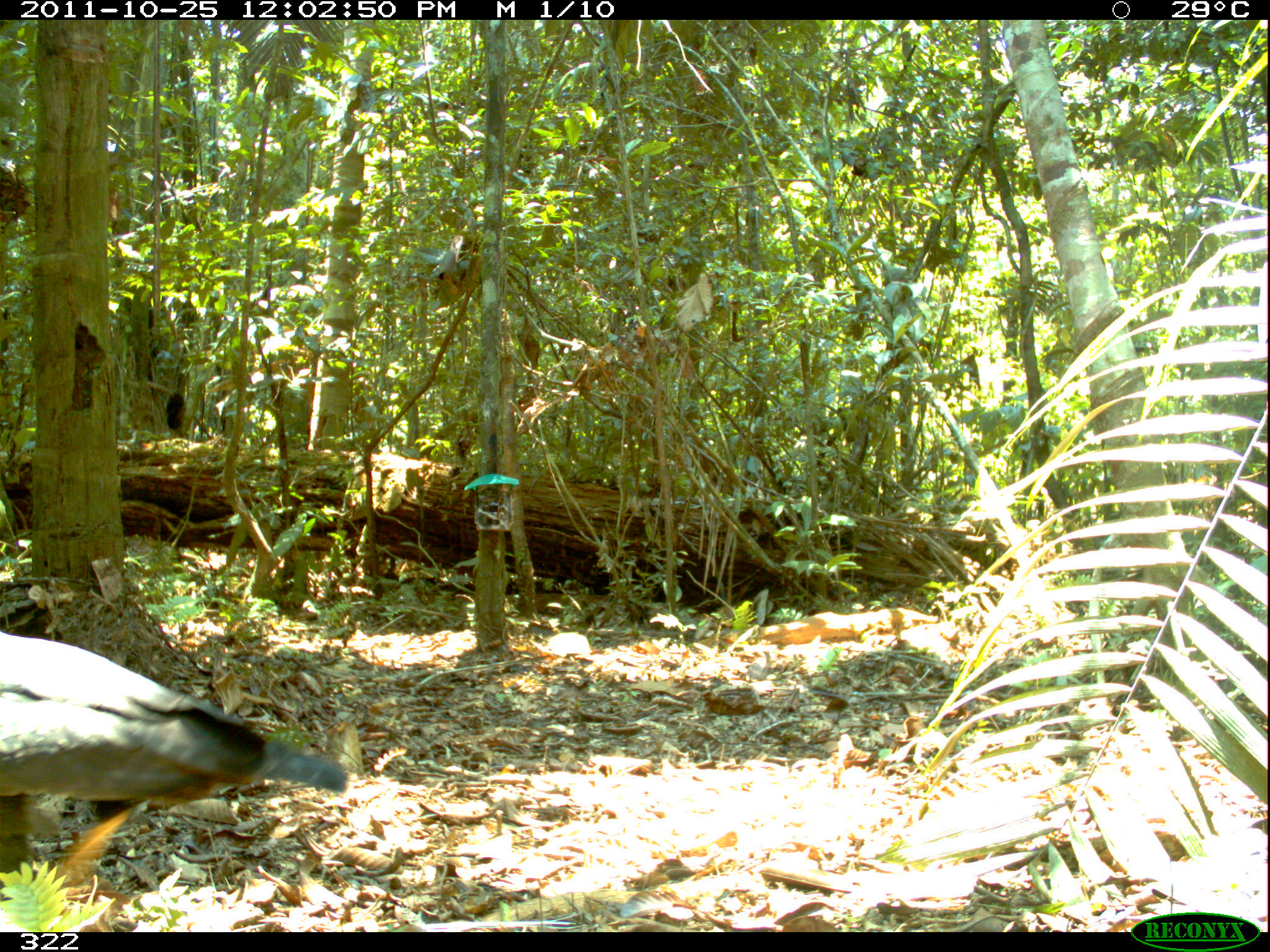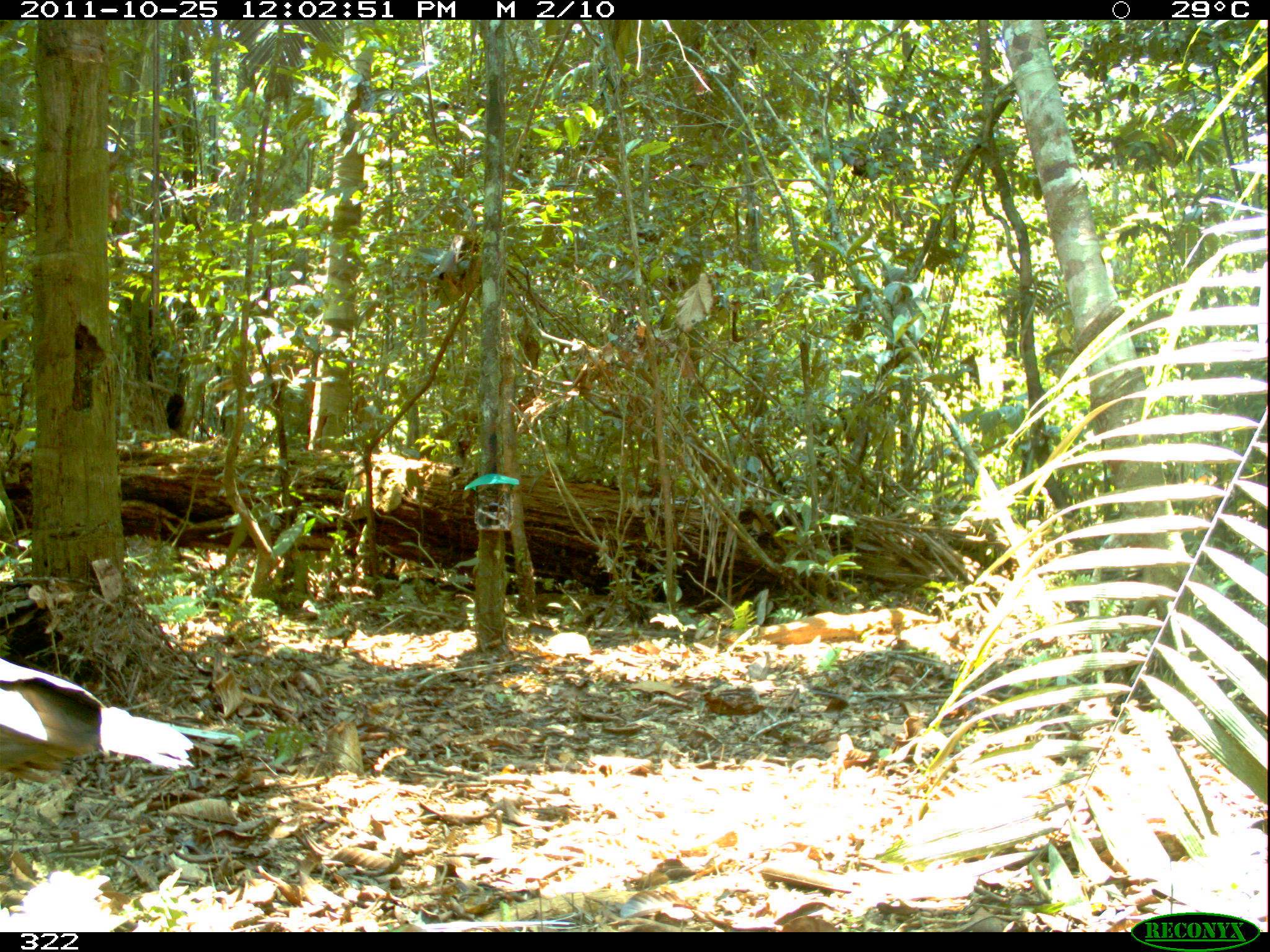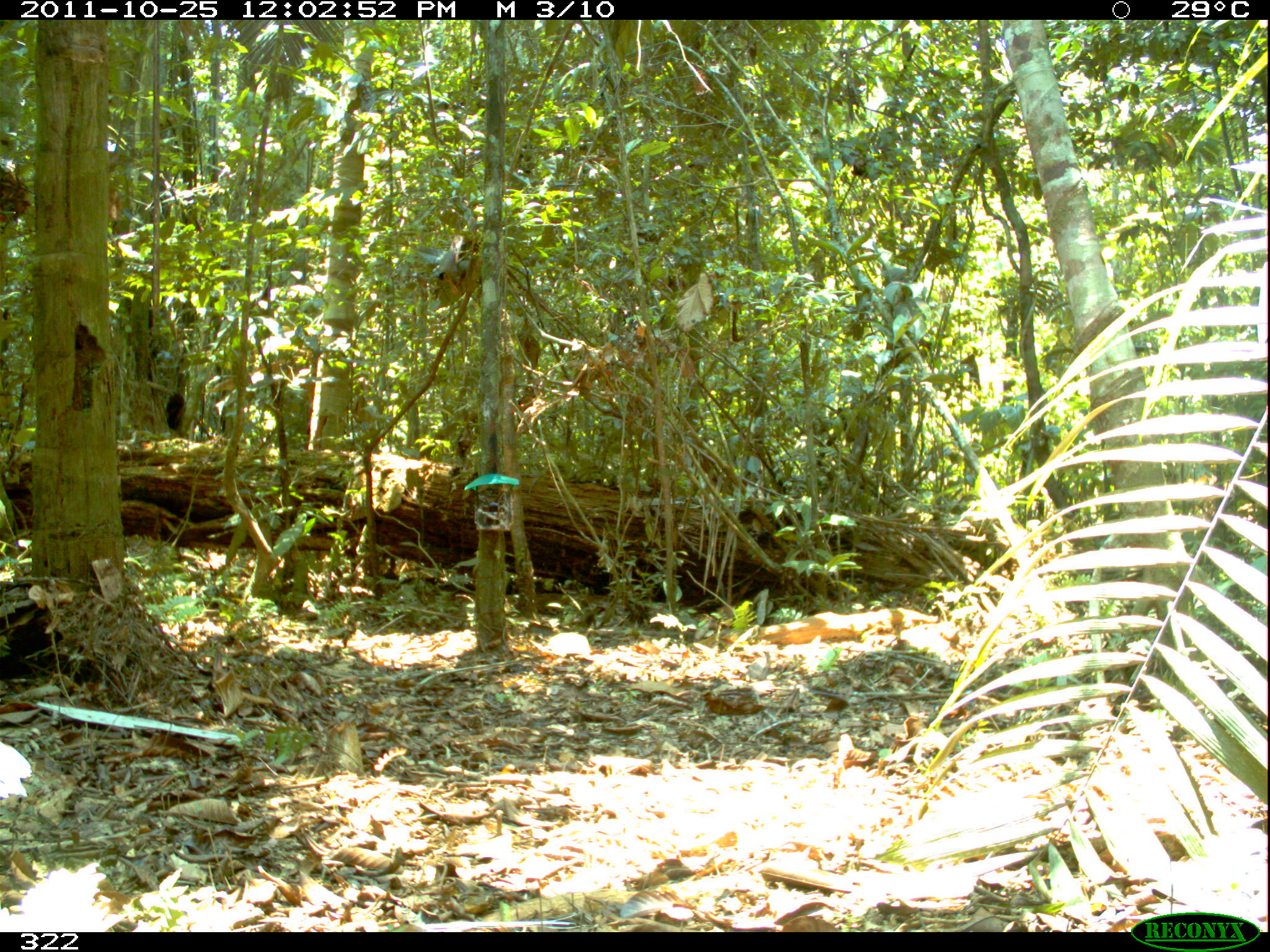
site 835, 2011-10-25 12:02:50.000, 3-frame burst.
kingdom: Animalia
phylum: Chordata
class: Aves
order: Accipitriformes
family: Accipitridae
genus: Buteogallus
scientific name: Buteogallus urubitinga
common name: great black hawk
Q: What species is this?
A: Buteogallus urubitinga (great black hawk).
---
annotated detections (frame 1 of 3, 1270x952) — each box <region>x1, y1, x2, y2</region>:
buteogallus urubitinga: <region>0, 631, 350, 912</region>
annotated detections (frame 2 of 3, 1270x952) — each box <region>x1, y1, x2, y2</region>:
buteogallus urubitinga: <region>0, 655, 194, 783</region>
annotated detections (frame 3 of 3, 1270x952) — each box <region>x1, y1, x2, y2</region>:
buteogallus urubitinga: <region>0, 741, 32, 799</region>